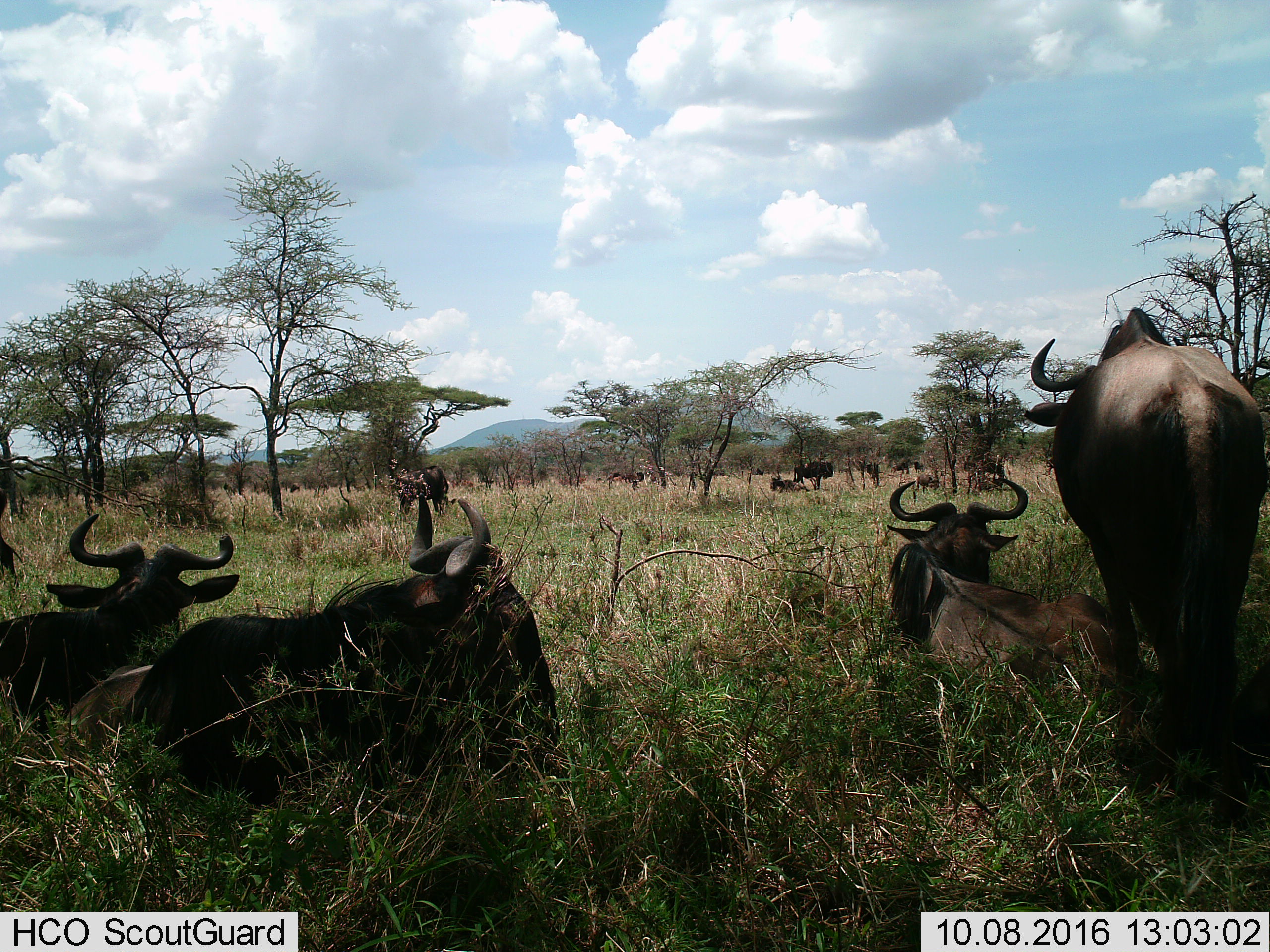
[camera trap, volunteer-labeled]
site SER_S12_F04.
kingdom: Animalia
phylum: Chordata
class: Mammalia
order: Artiodactyla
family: Bovidae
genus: Connochaetes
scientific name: Connochaetes taurinus taurinus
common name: blue wildebeest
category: wildebeestblue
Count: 11-50.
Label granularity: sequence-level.